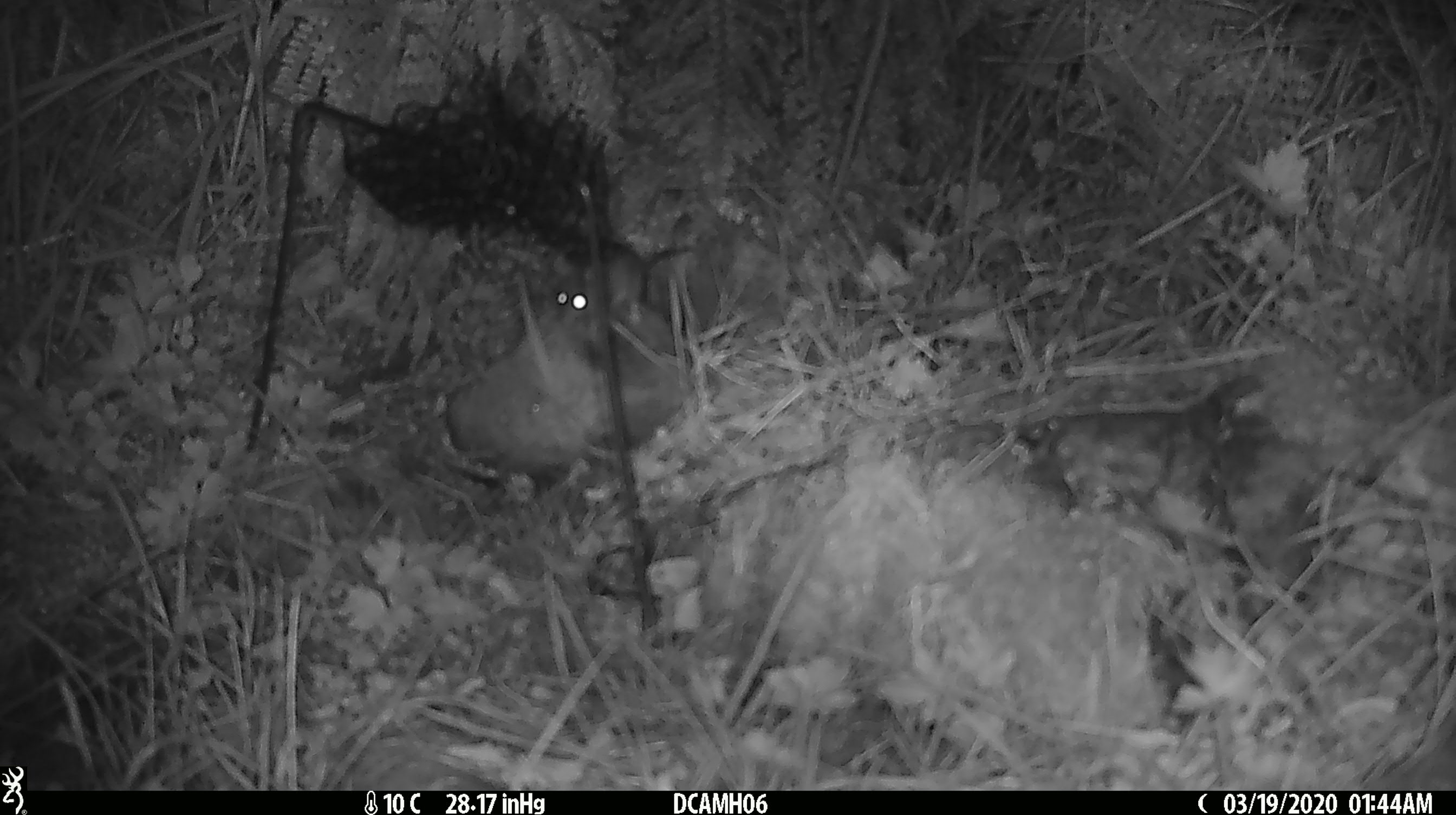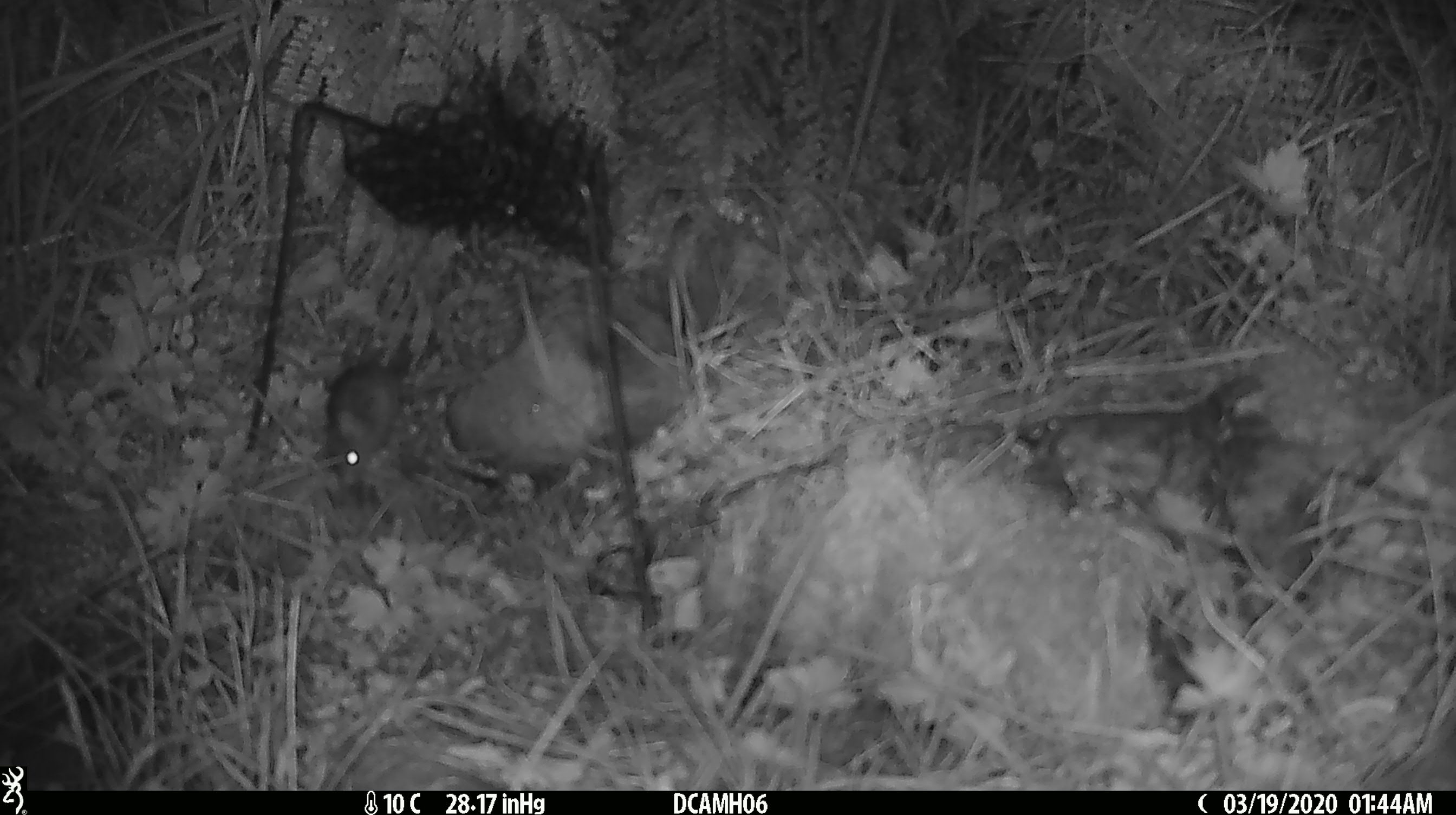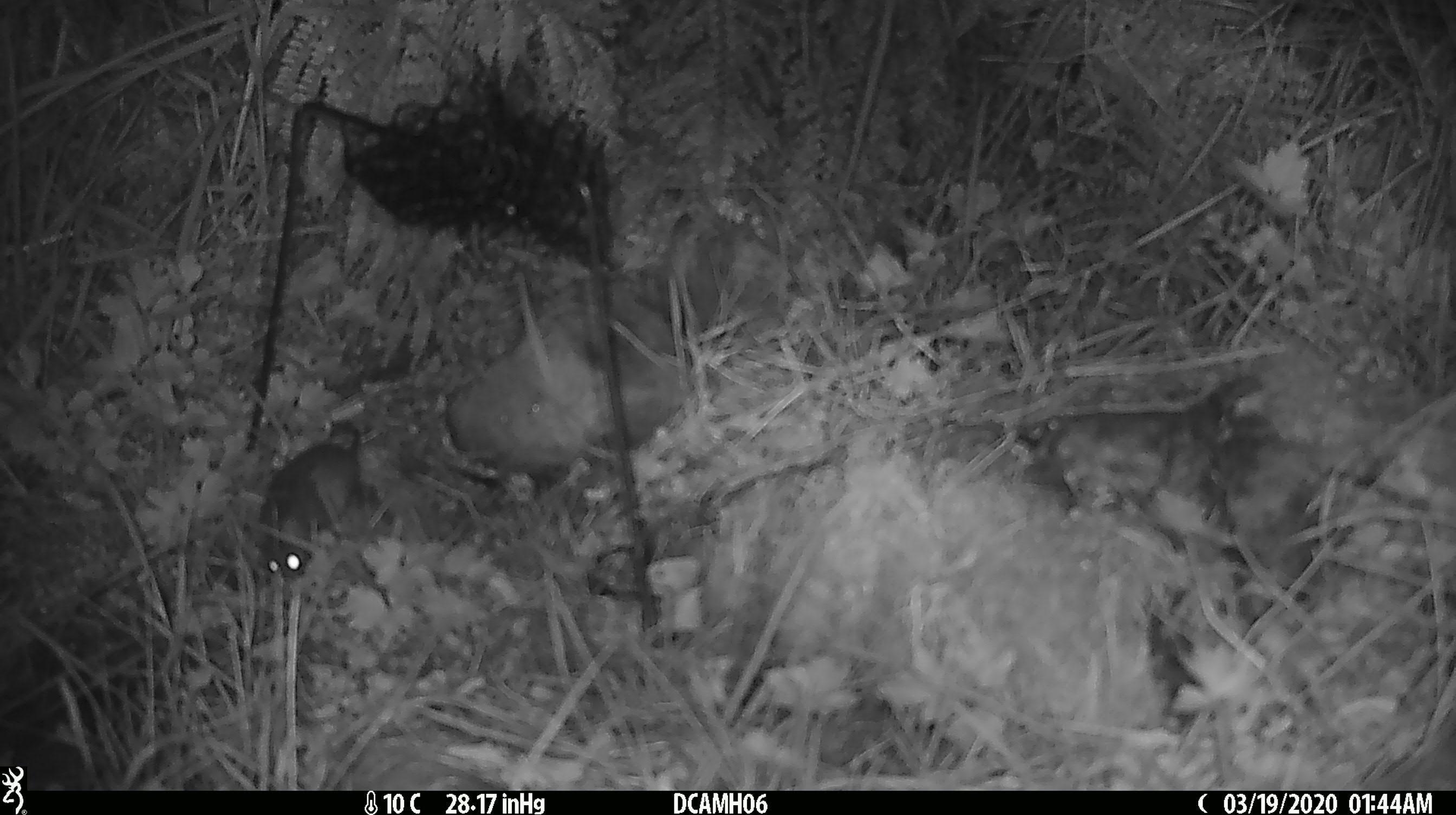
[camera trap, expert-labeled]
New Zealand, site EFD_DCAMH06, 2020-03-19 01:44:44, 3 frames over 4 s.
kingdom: Animalia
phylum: Chordata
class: Mammalia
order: Rodentia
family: Muridae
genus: Mus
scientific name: Mus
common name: mouse